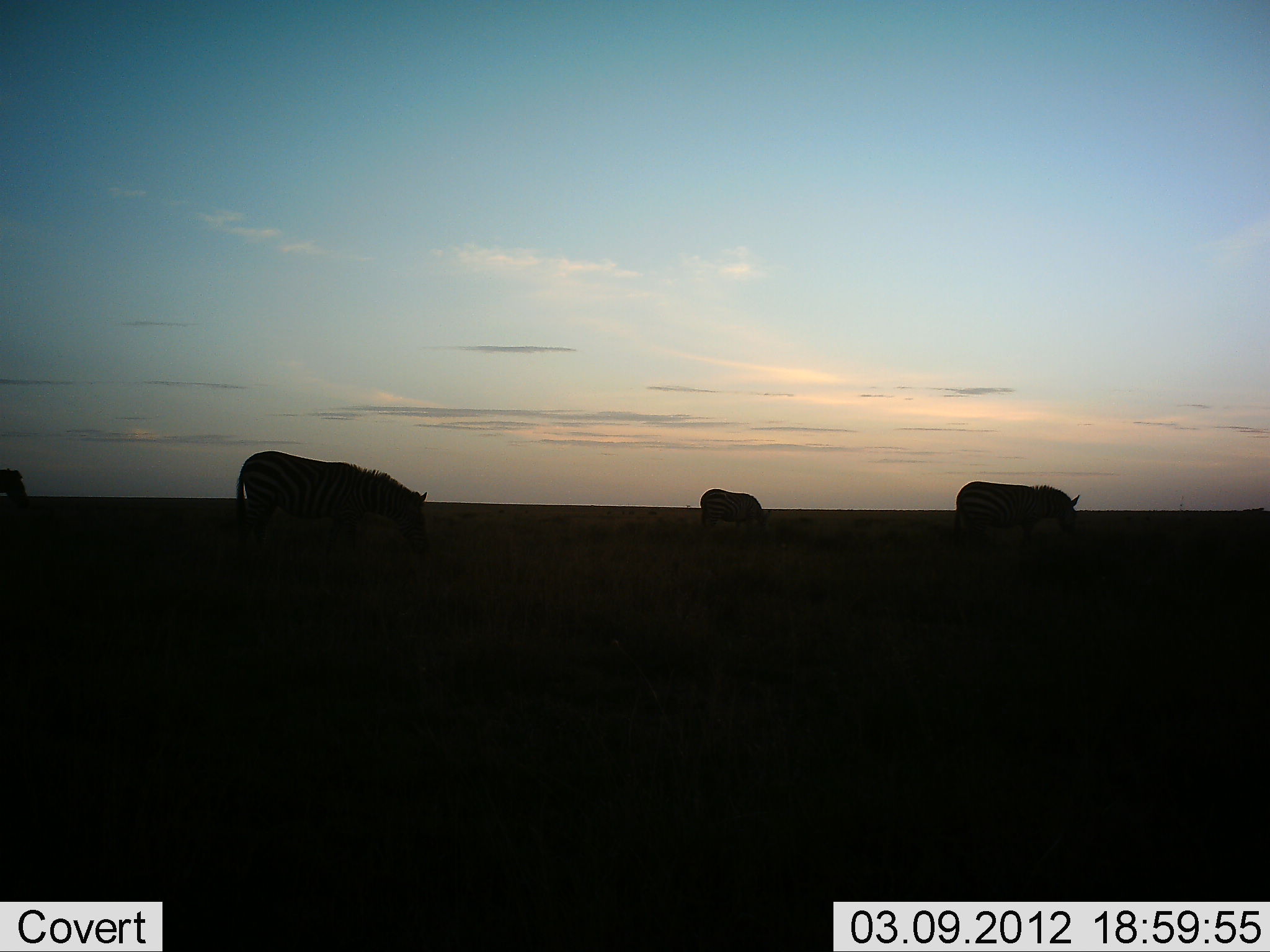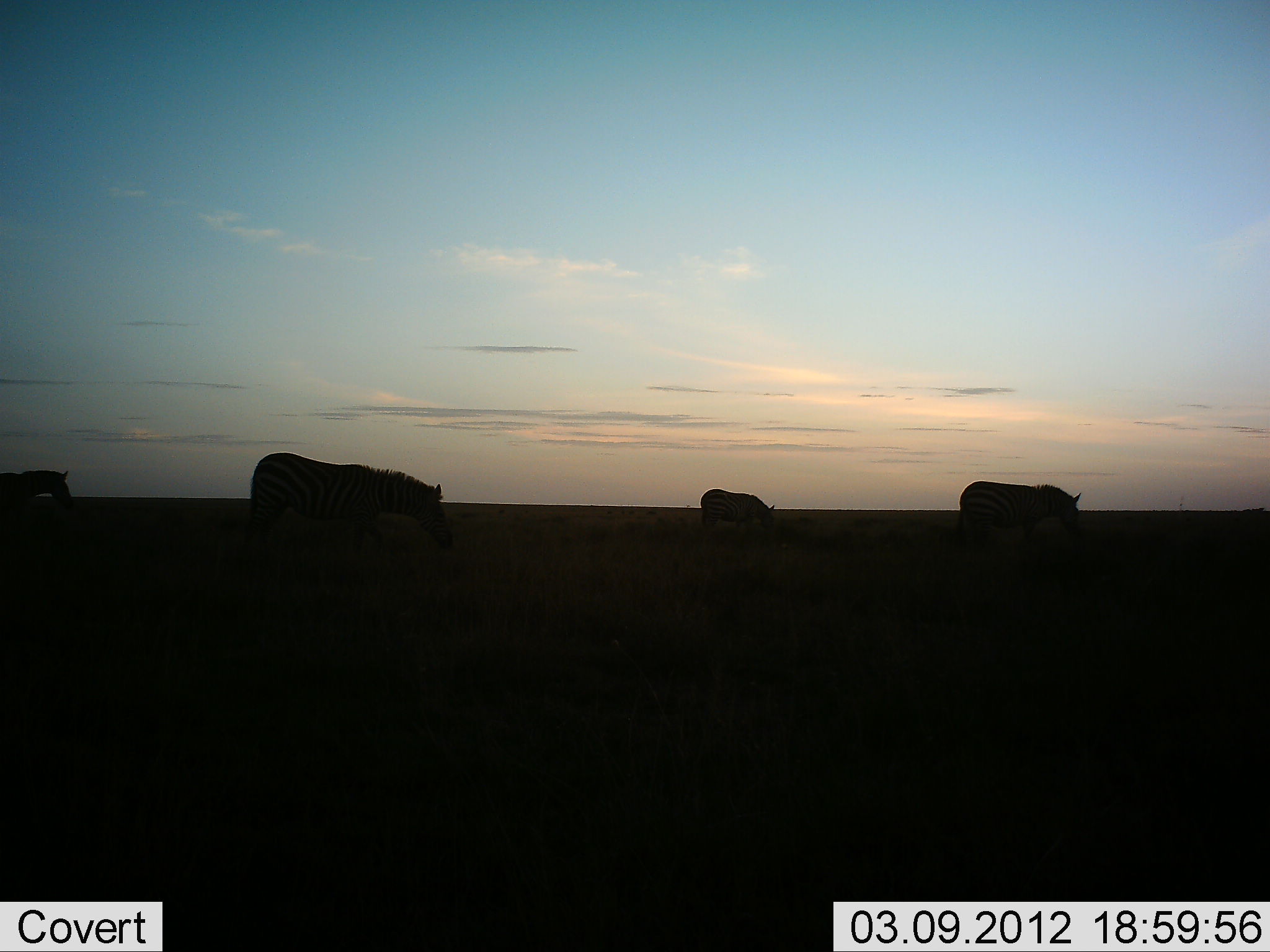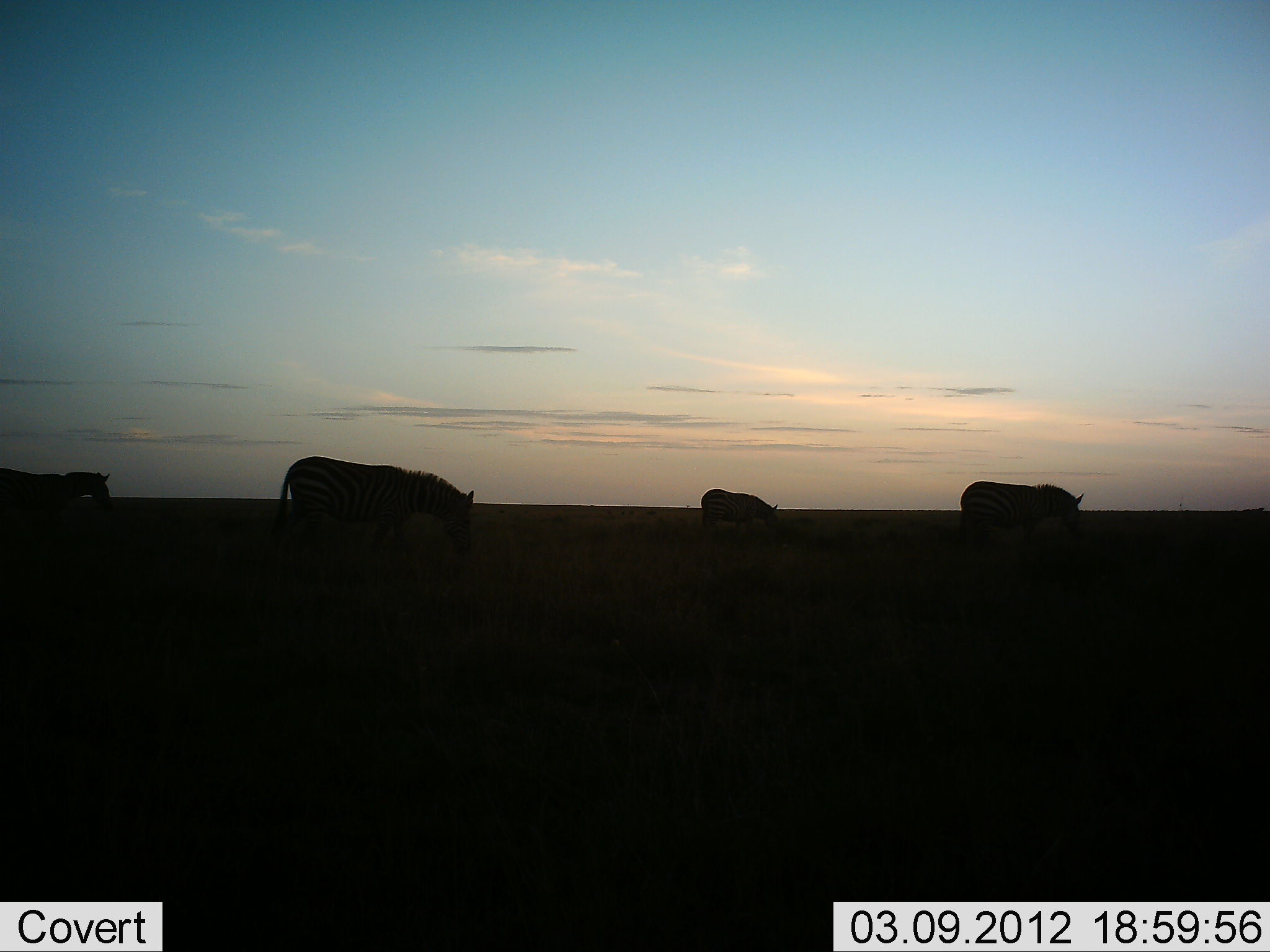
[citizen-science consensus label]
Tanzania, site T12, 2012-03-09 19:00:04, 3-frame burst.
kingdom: Animalia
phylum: Chordata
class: Mammalia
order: Perissodactyla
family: Equidae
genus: Equus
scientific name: Equus quagga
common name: plains zebra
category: zebra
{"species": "zebra (plains zebra) (Equus quagga)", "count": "4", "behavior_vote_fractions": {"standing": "35%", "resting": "0%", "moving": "65%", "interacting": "0%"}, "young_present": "6%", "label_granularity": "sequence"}